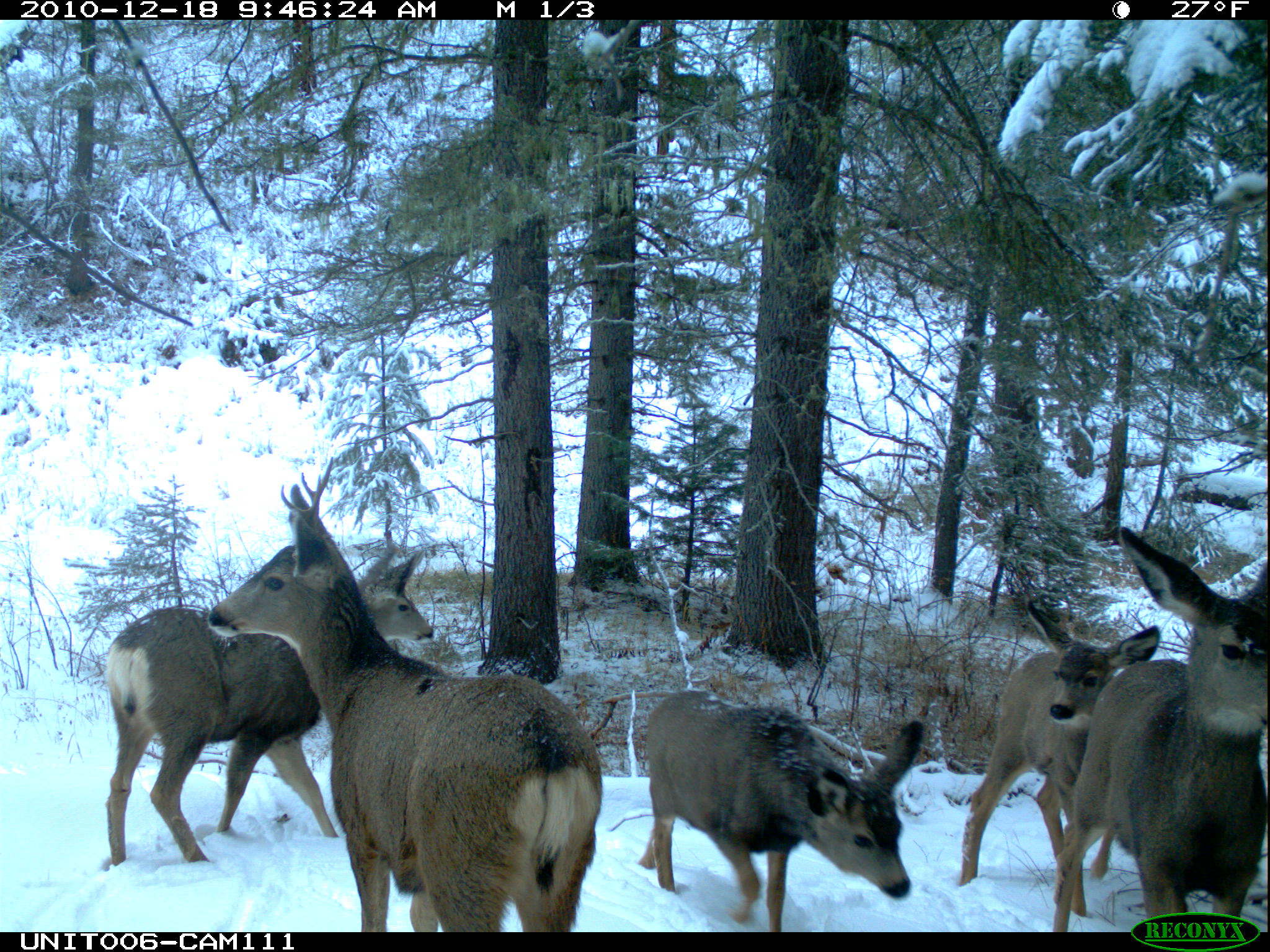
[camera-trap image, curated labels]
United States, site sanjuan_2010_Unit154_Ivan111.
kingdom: Animalia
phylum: Chordata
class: Mammalia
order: Artiodactyla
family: Cervidae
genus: Odocoileus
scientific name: Odocoileus hemionus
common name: mule deer